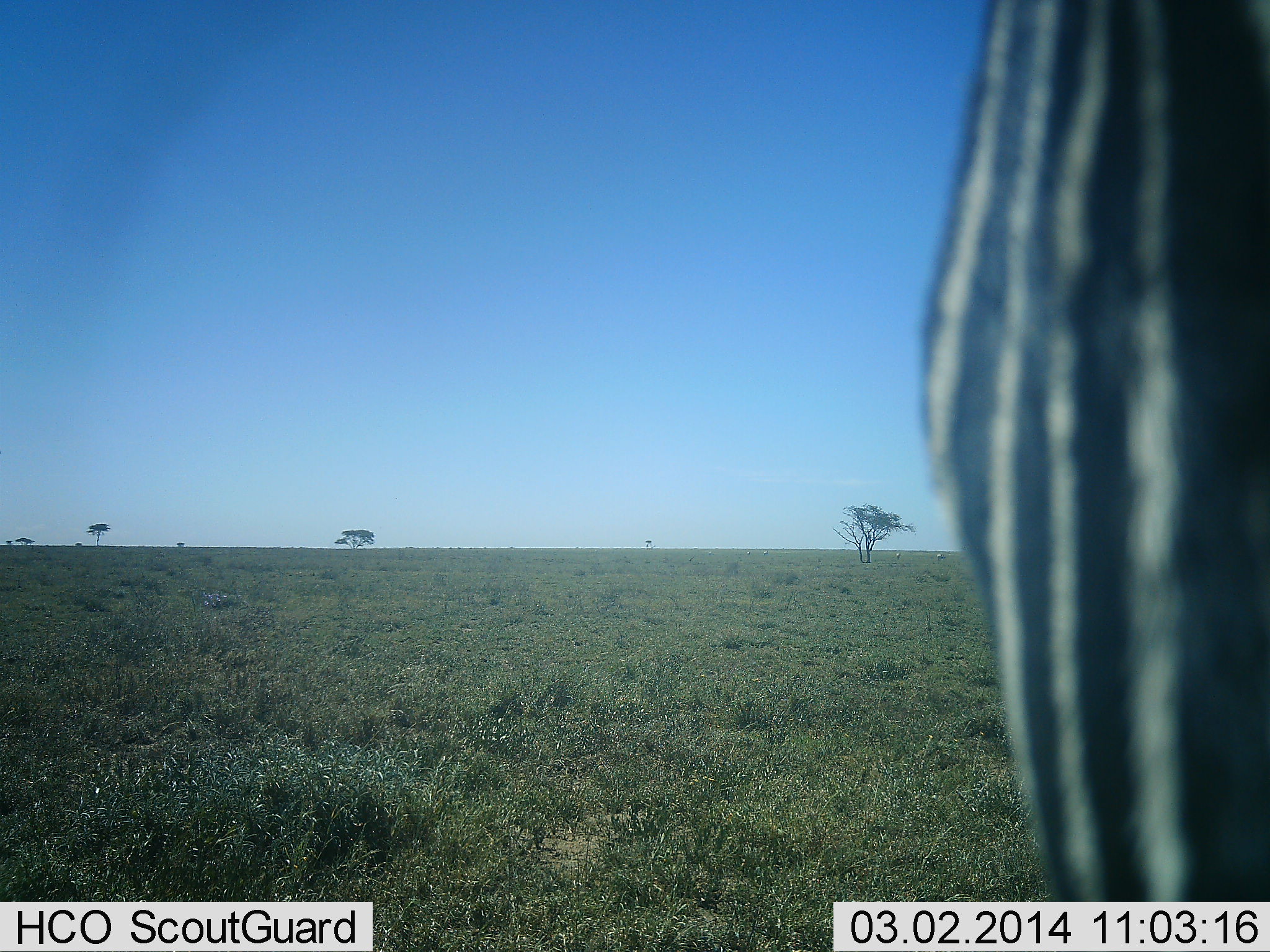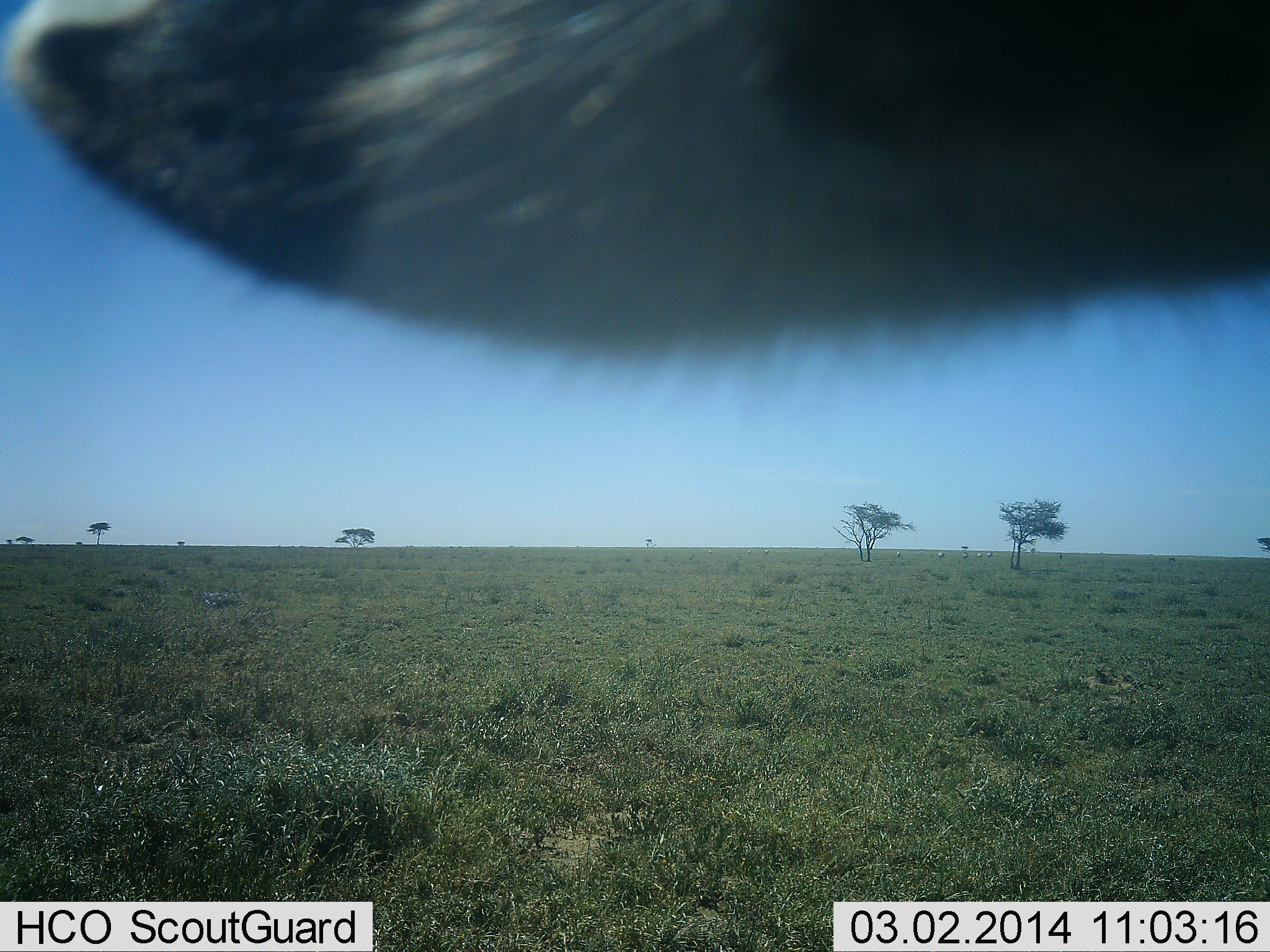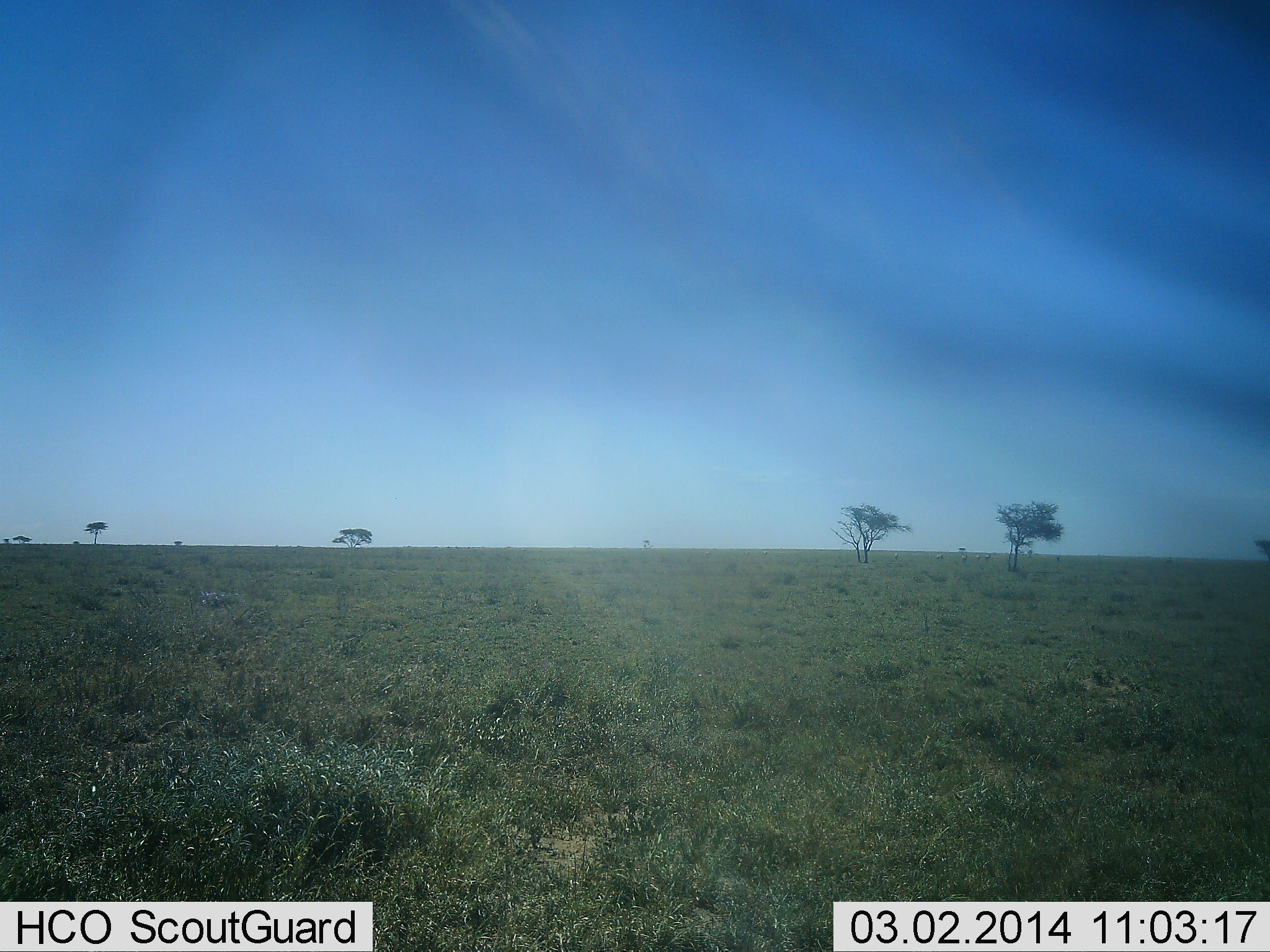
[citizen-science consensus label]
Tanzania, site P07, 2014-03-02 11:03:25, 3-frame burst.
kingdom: Animalia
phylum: Chordata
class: Mammalia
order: Perissodactyla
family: Equidae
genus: Equus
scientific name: Equus quagga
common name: plains zebra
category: zebra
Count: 1.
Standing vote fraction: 67%.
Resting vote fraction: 0%.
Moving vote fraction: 33%.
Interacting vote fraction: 0%.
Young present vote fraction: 0%.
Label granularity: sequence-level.